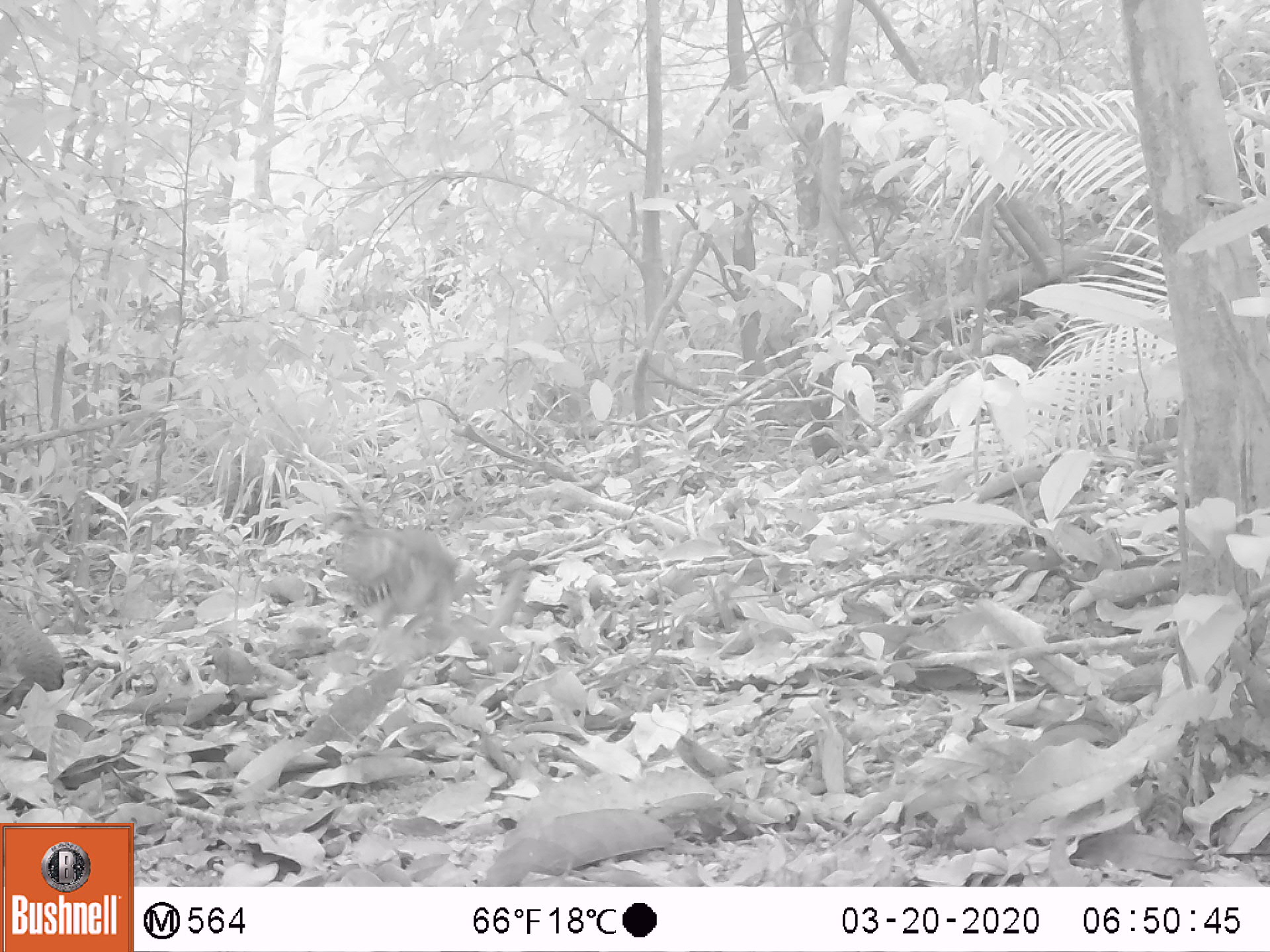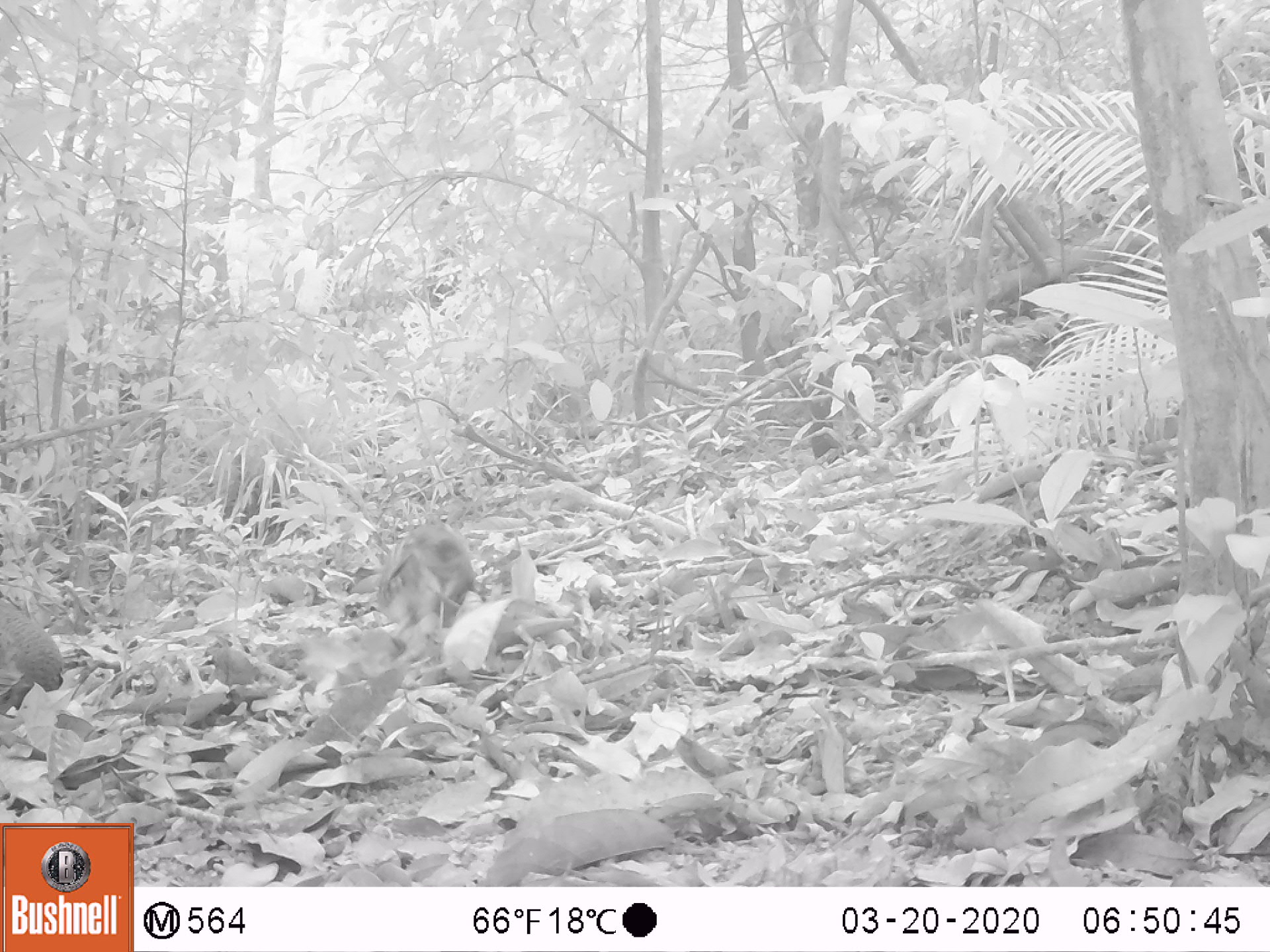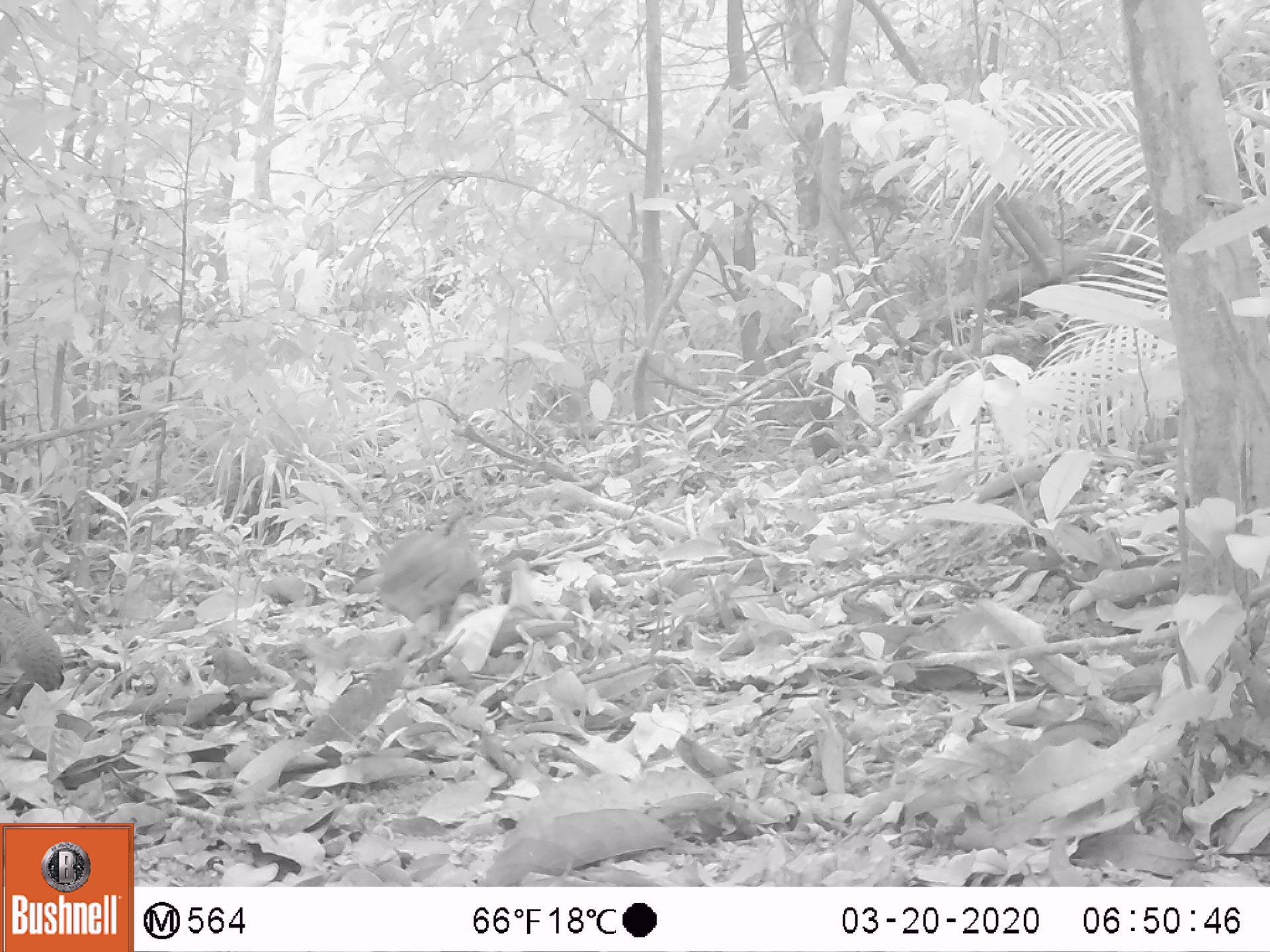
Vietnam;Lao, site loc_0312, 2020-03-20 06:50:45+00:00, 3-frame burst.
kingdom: Animalia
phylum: Chordata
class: Aves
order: Galliformes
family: Phasianidae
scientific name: Phasianidae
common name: partridge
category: unidentified partridge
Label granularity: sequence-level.